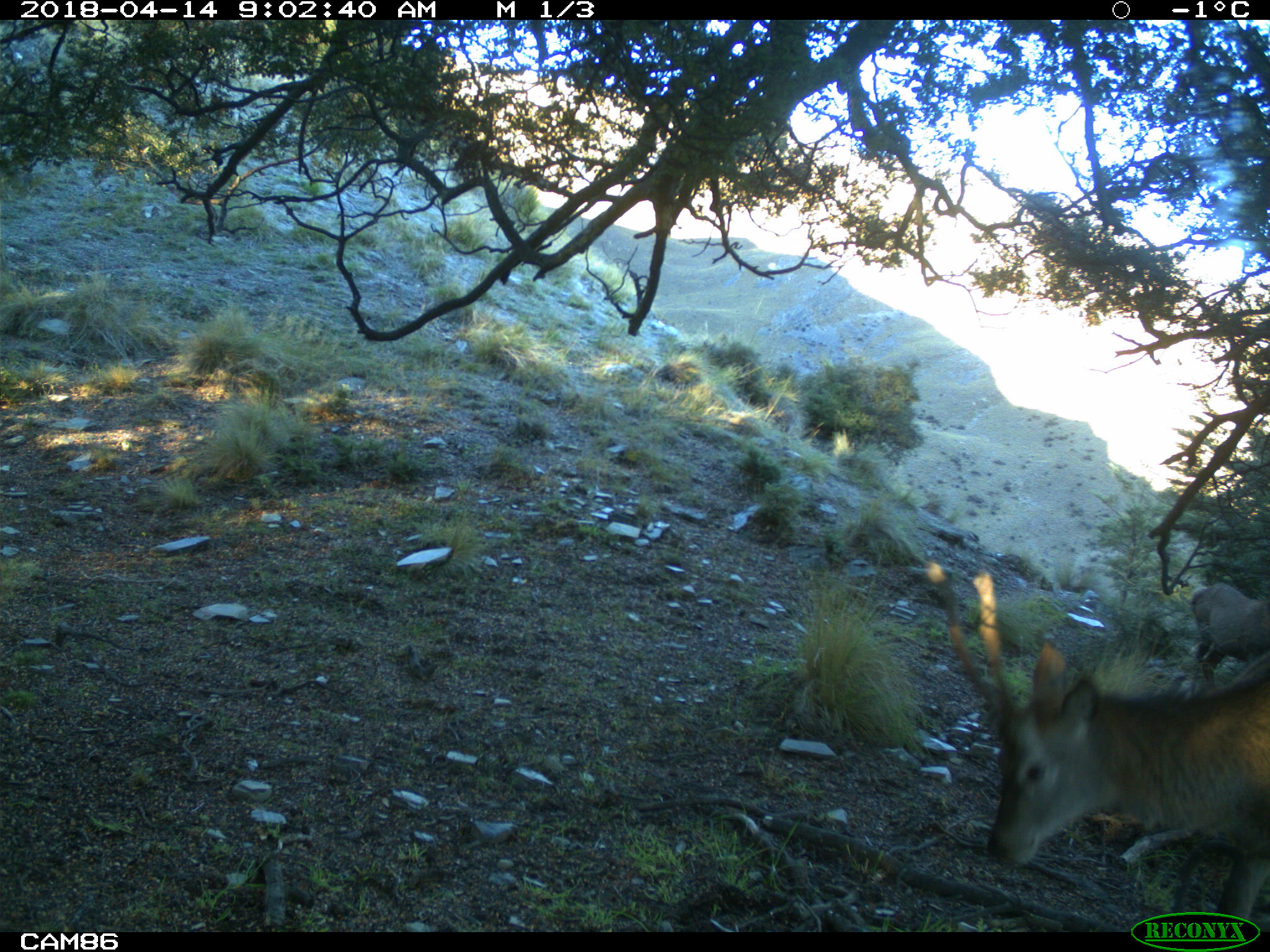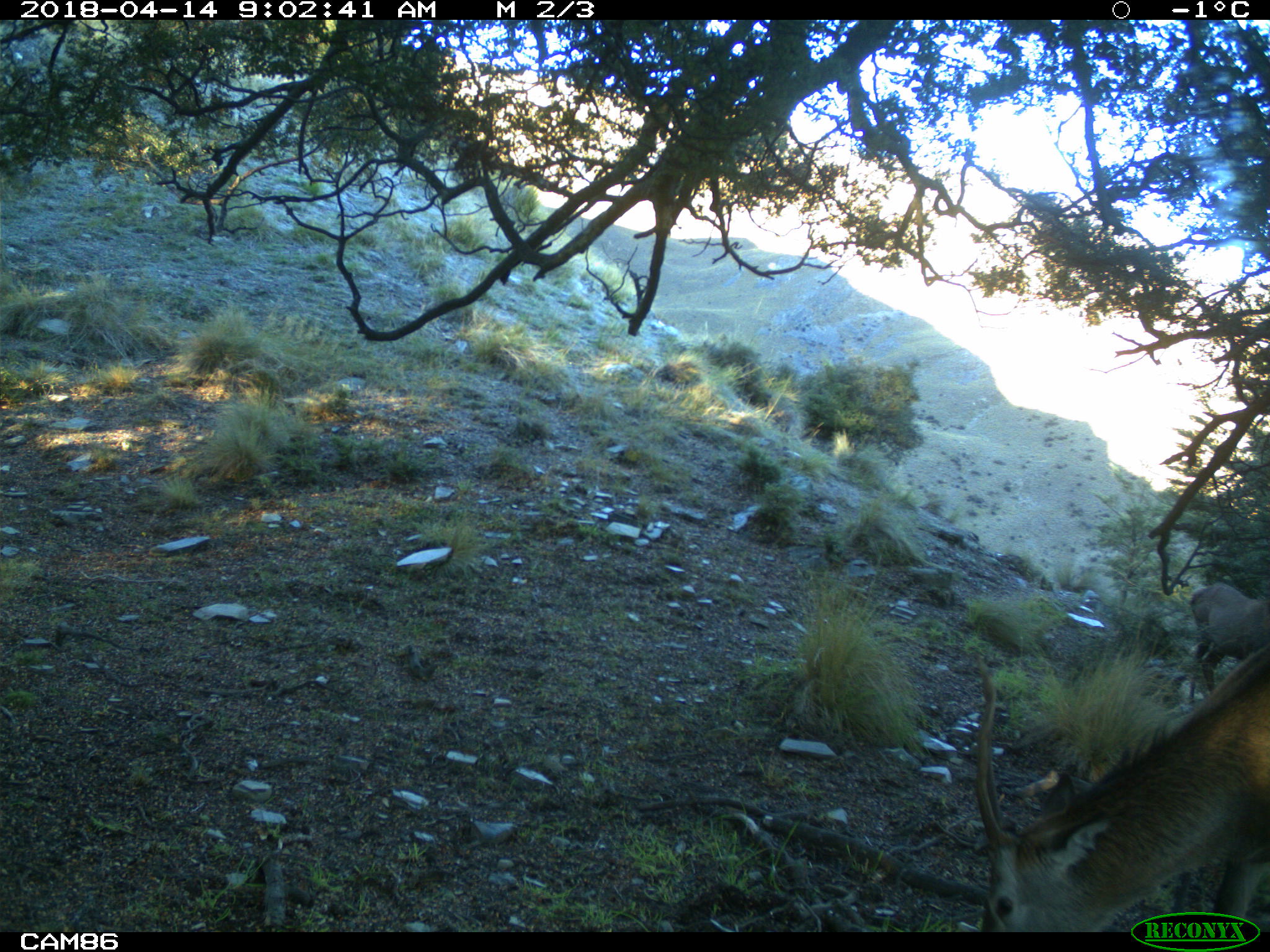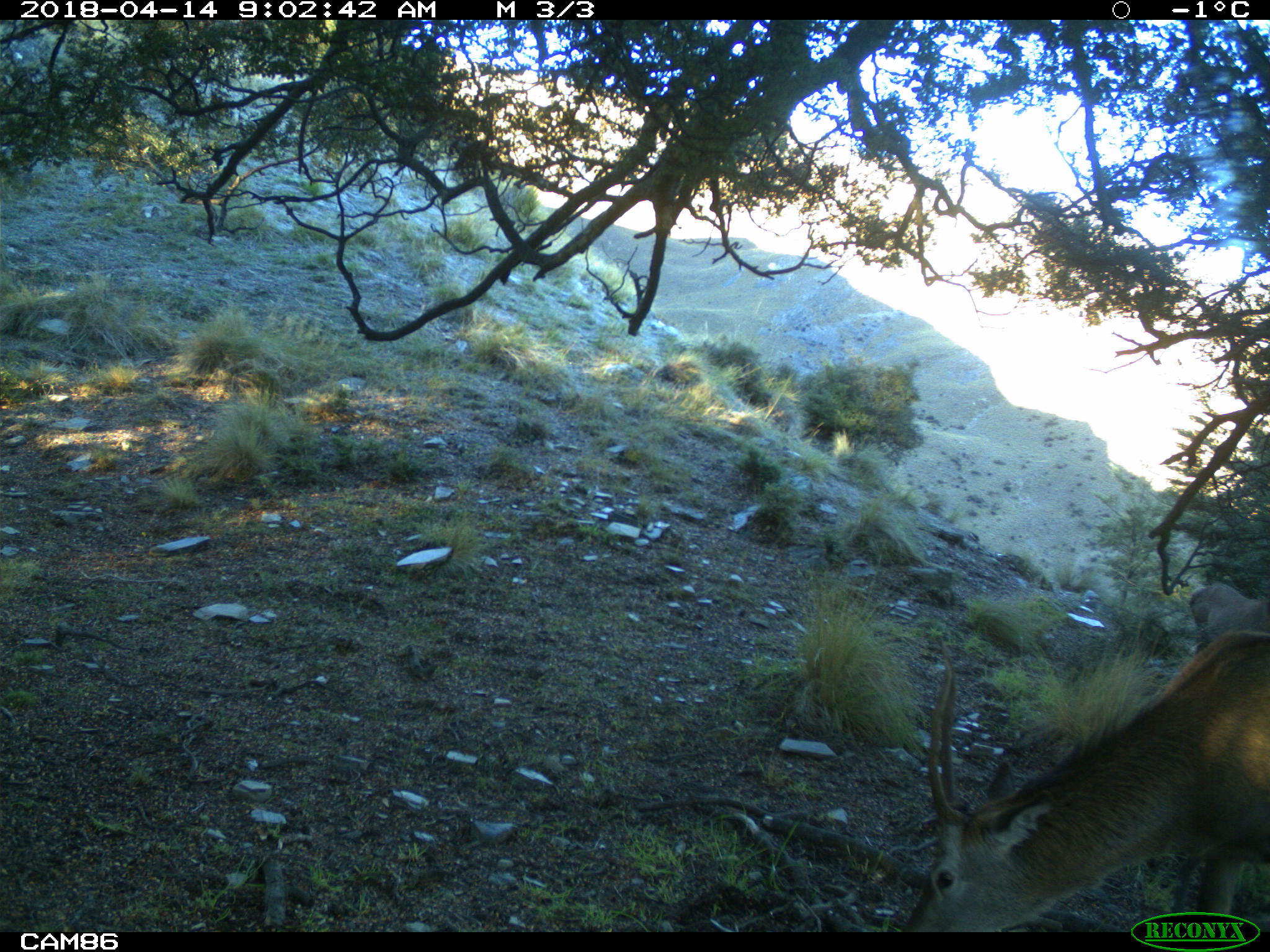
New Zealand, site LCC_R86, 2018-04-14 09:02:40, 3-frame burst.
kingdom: Animalia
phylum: Chordata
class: Mammalia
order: Artiodactyla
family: Cervidae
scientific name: Cervidae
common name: deer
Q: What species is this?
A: Deer (Cervidae).